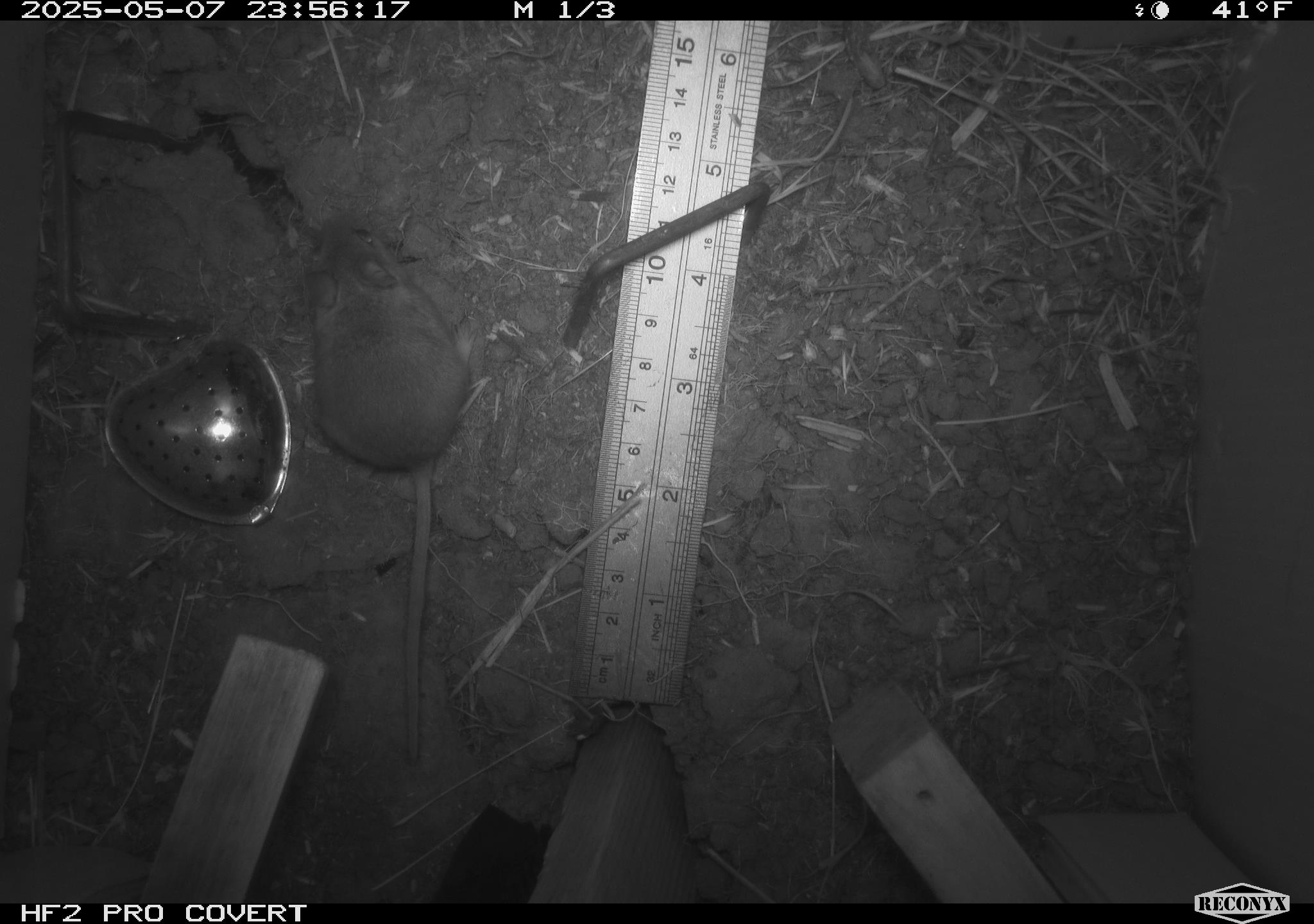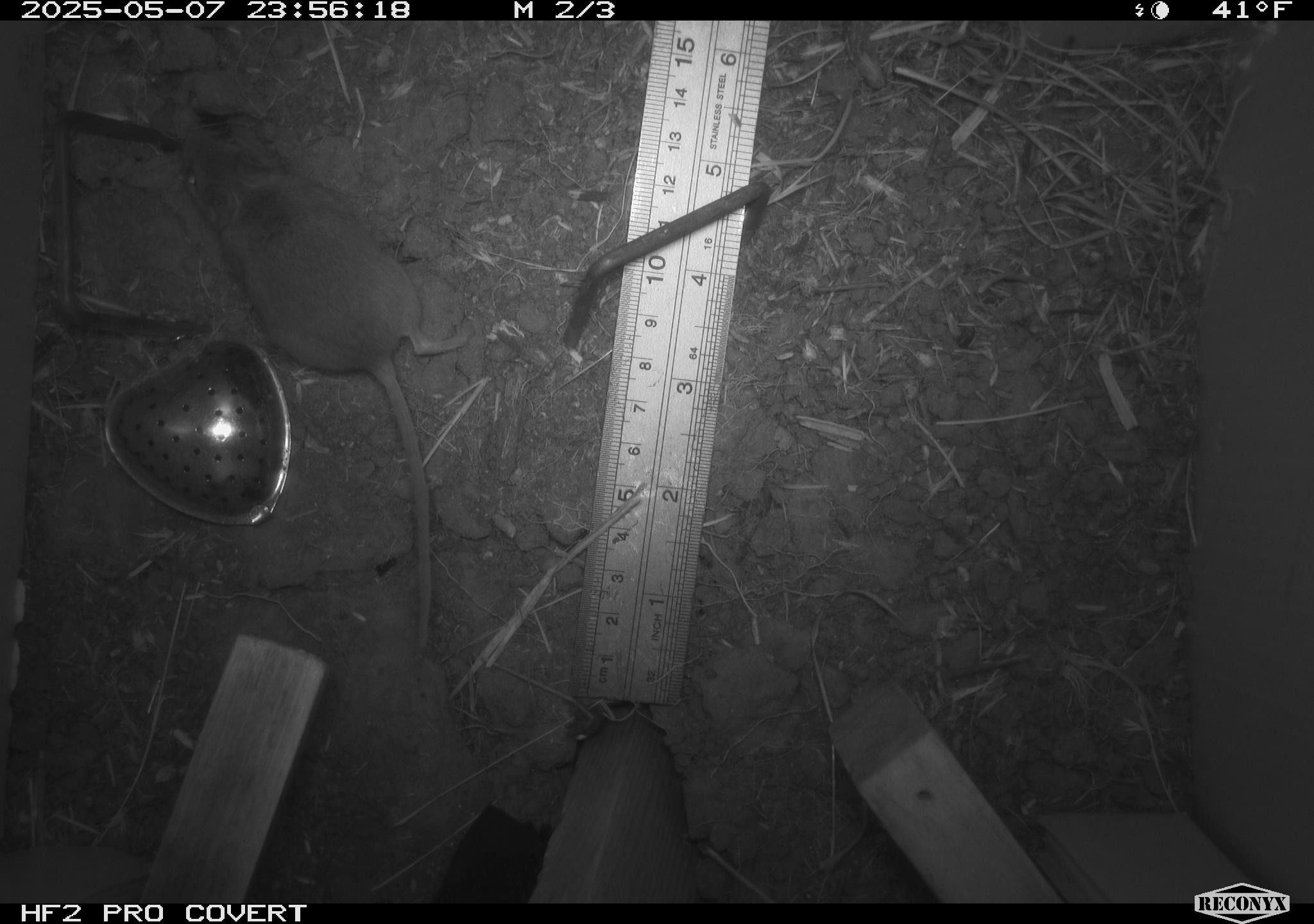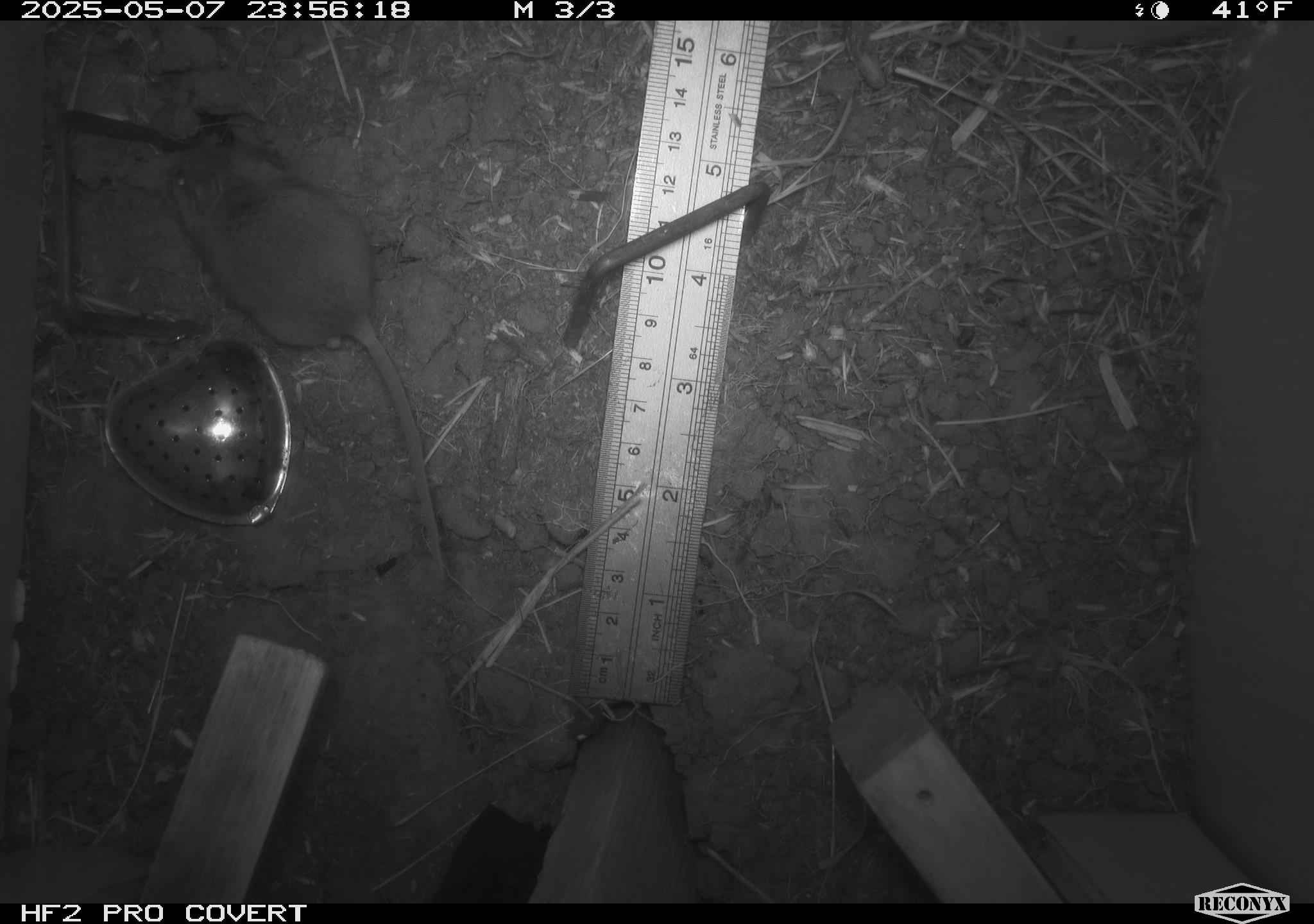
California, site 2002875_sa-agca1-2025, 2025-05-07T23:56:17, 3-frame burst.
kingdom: Animalia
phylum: Chordata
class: Mammalia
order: Rodentia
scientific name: Rodentia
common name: mouse species